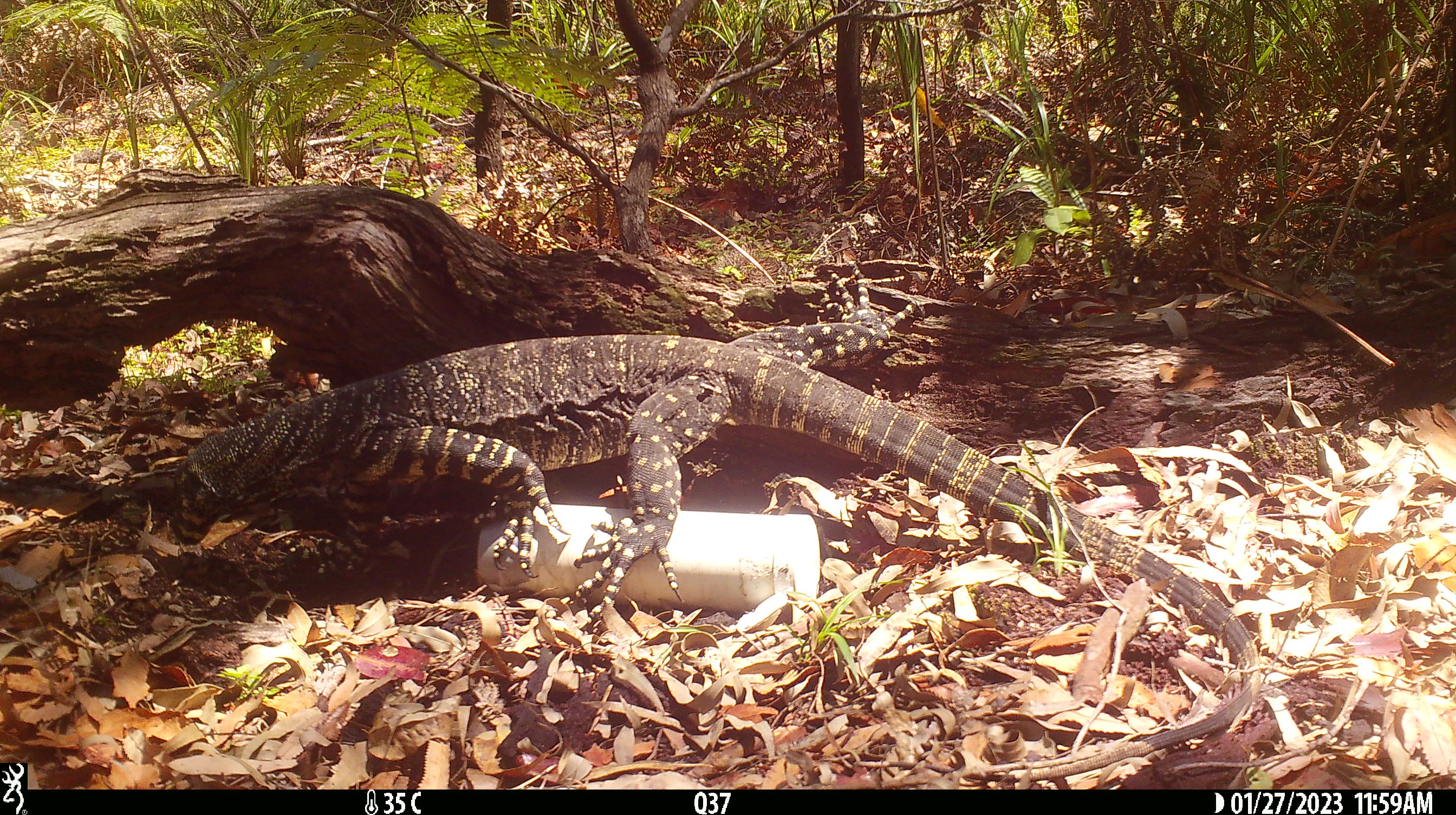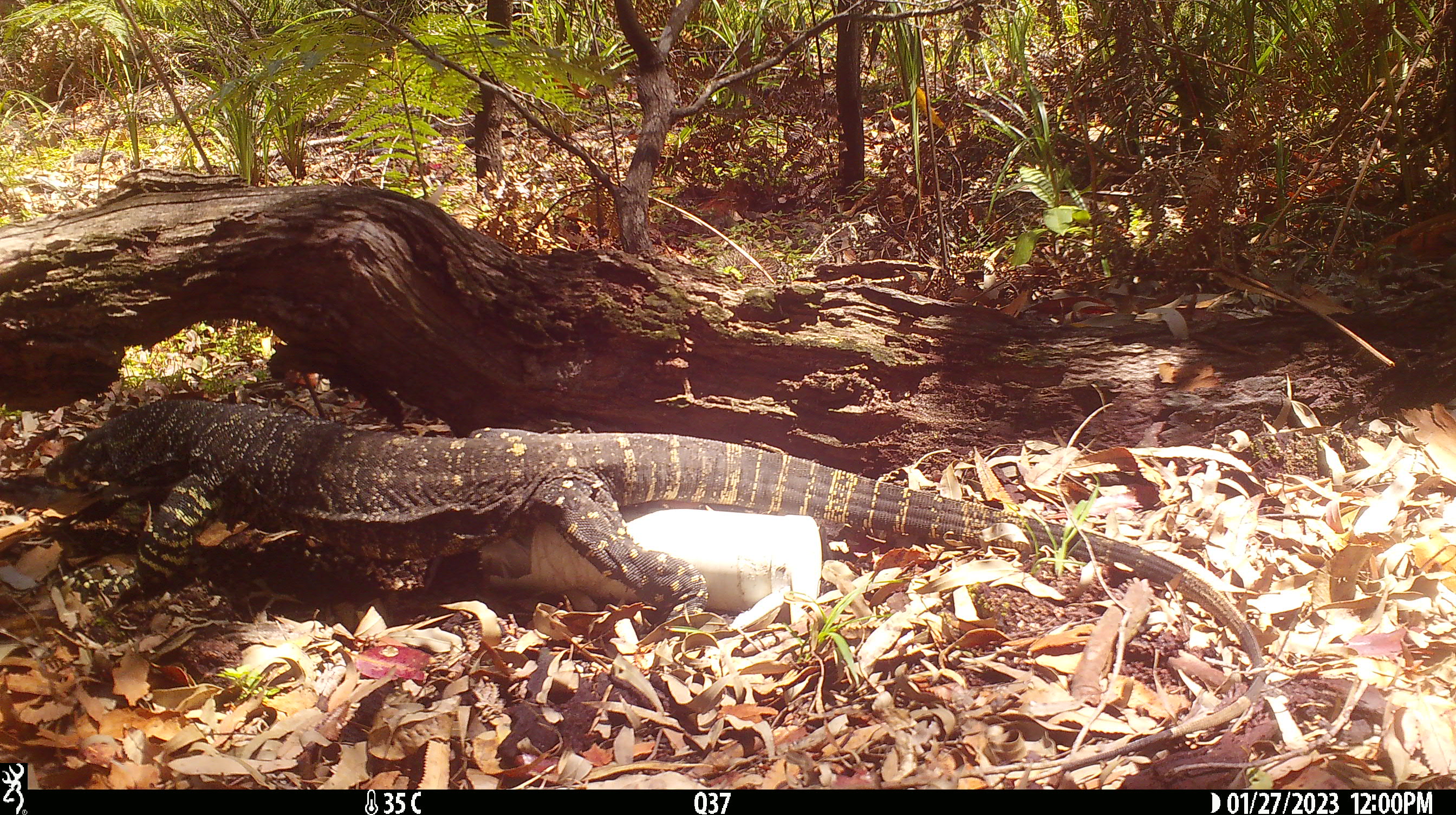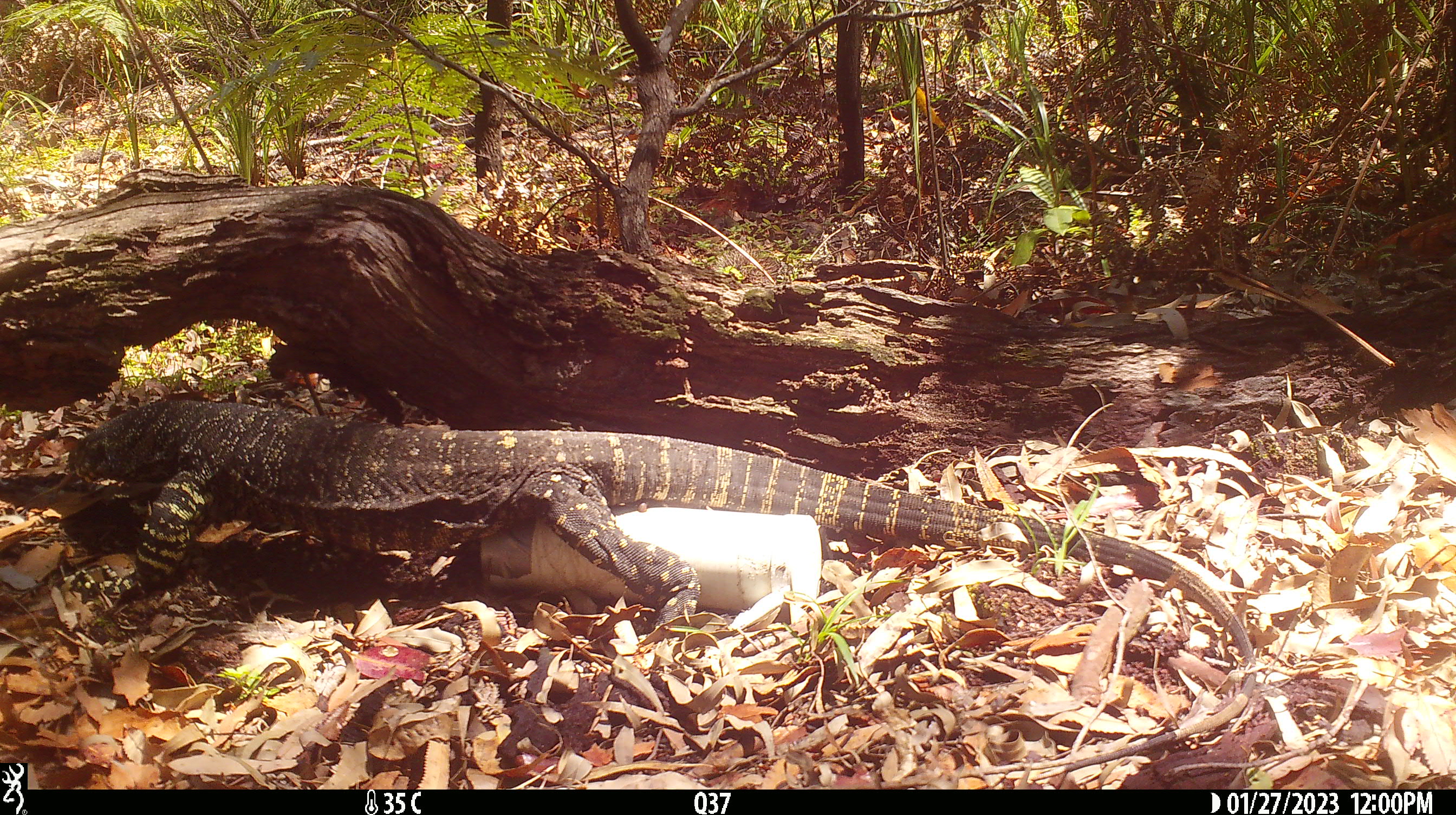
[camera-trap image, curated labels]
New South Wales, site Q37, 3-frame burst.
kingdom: Animalia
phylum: Chordata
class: Reptilia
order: Squamata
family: Varanidae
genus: Varanus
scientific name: Varanus varius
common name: lace monitor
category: goanna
Goanna (lace monitor) (Varanus varius).